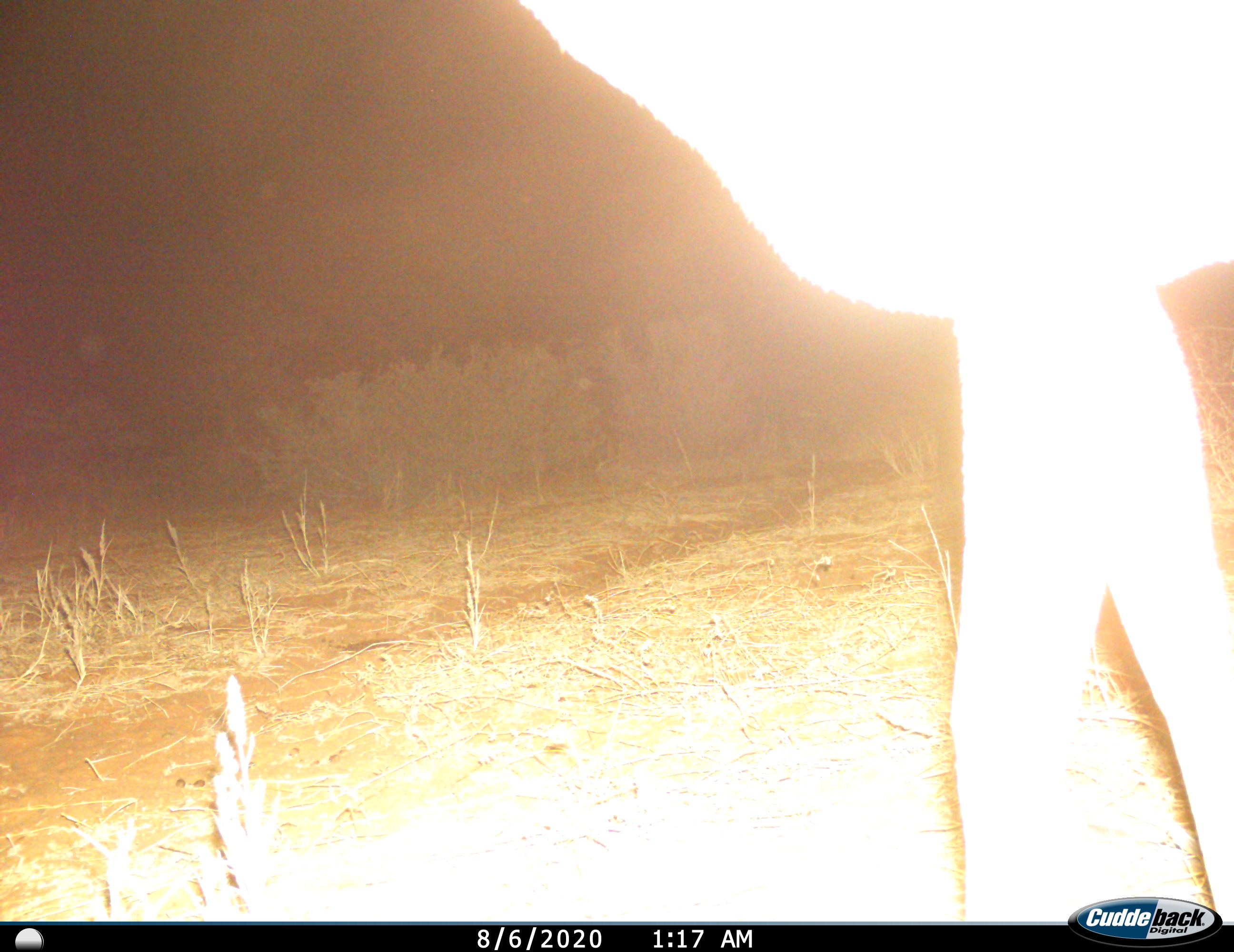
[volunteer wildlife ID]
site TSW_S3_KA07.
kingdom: Animalia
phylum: Chordata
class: Mammalia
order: Artiodactyla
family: Bovidae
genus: Aepyceros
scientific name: Aepyceros melampus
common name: impala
Impala (Aepyceros melampus), count 1. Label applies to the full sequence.